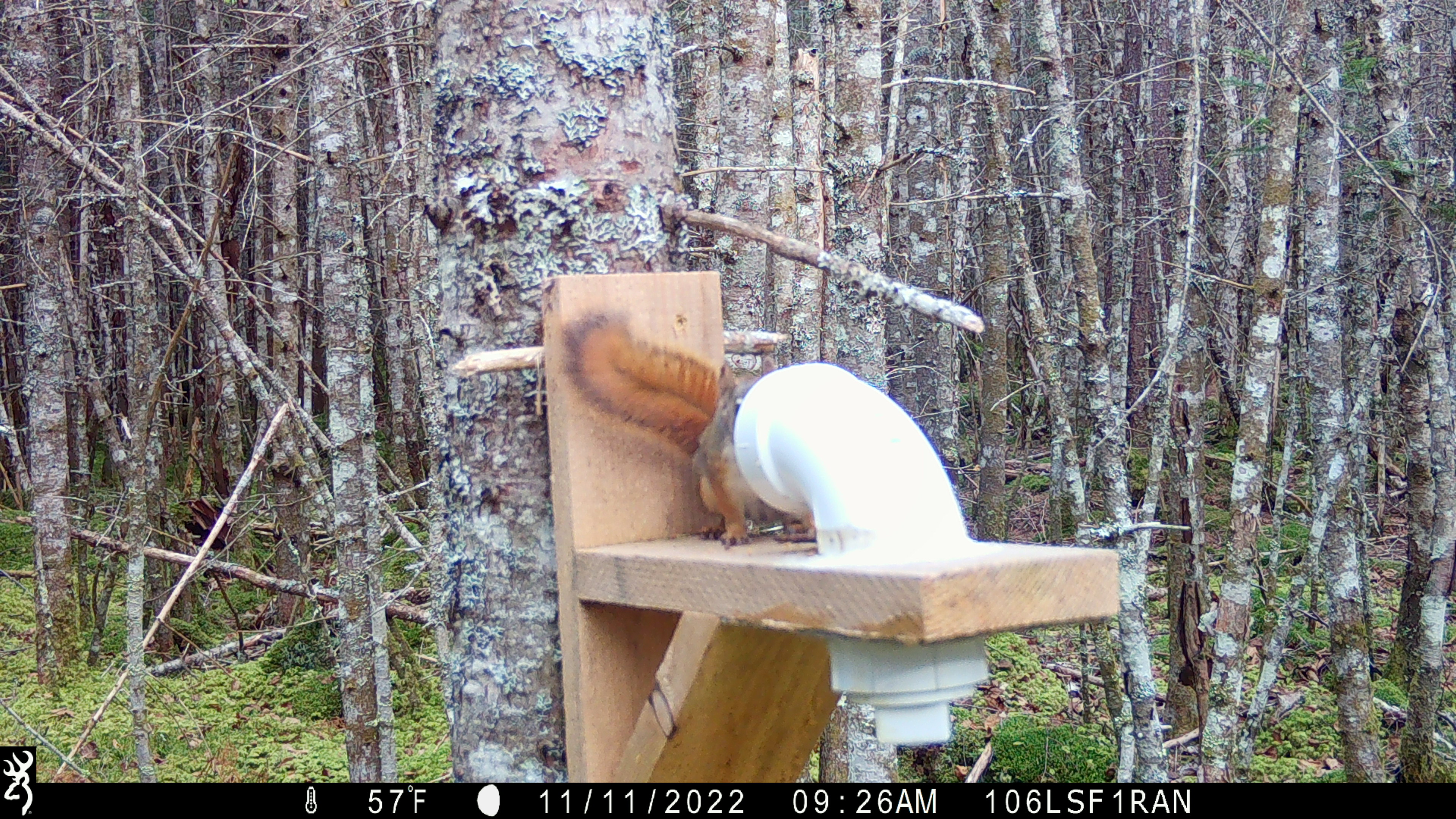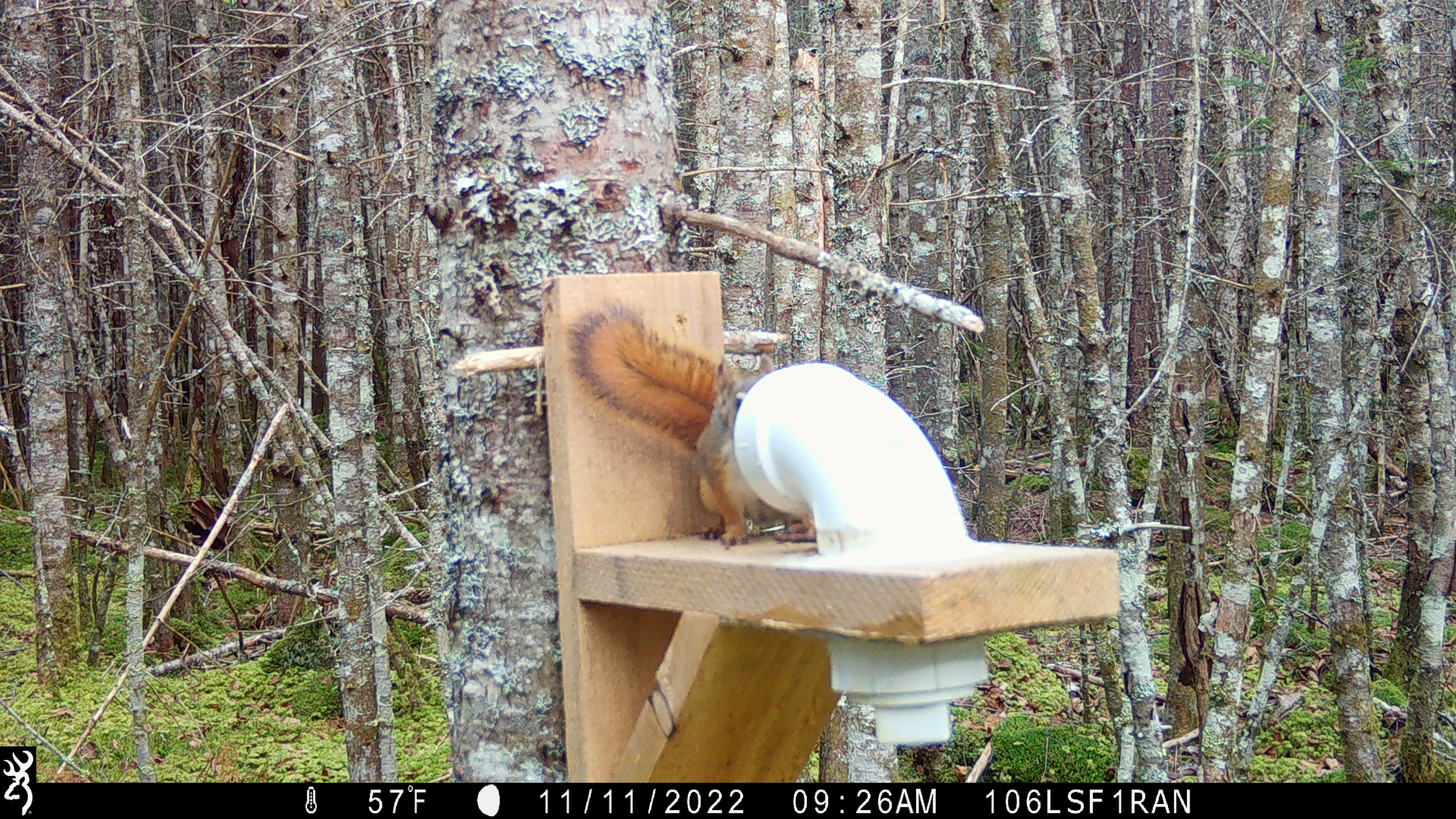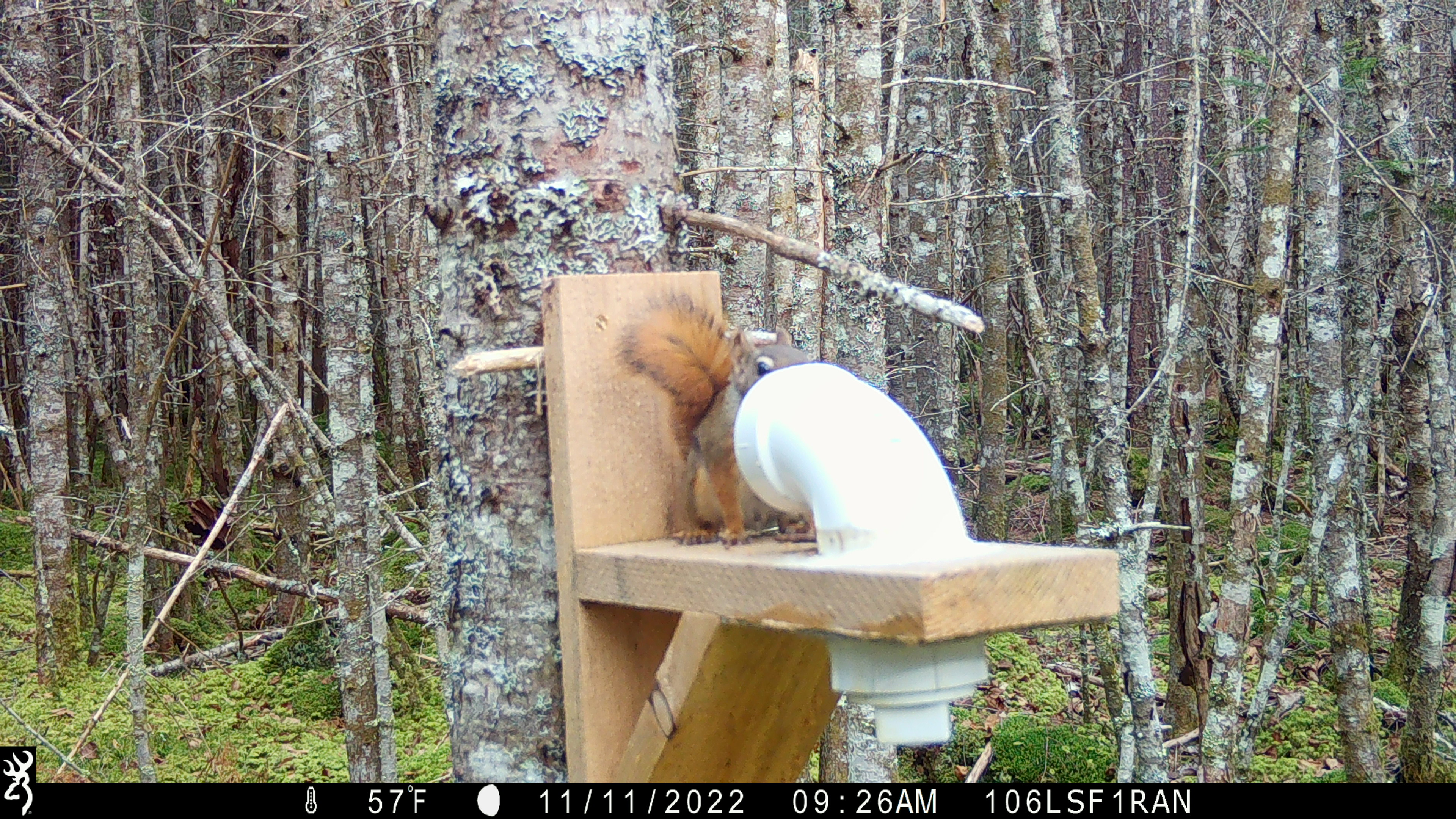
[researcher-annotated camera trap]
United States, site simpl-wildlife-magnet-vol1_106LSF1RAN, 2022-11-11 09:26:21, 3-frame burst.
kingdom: Animalia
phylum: Chordata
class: Mammalia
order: Rodentia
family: Sciuridae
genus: Tamiasciurus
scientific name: Tamiasciurus hudsonicus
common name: red squirrel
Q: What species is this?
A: Red squirrel (Tamiasciurus hudsonicus).